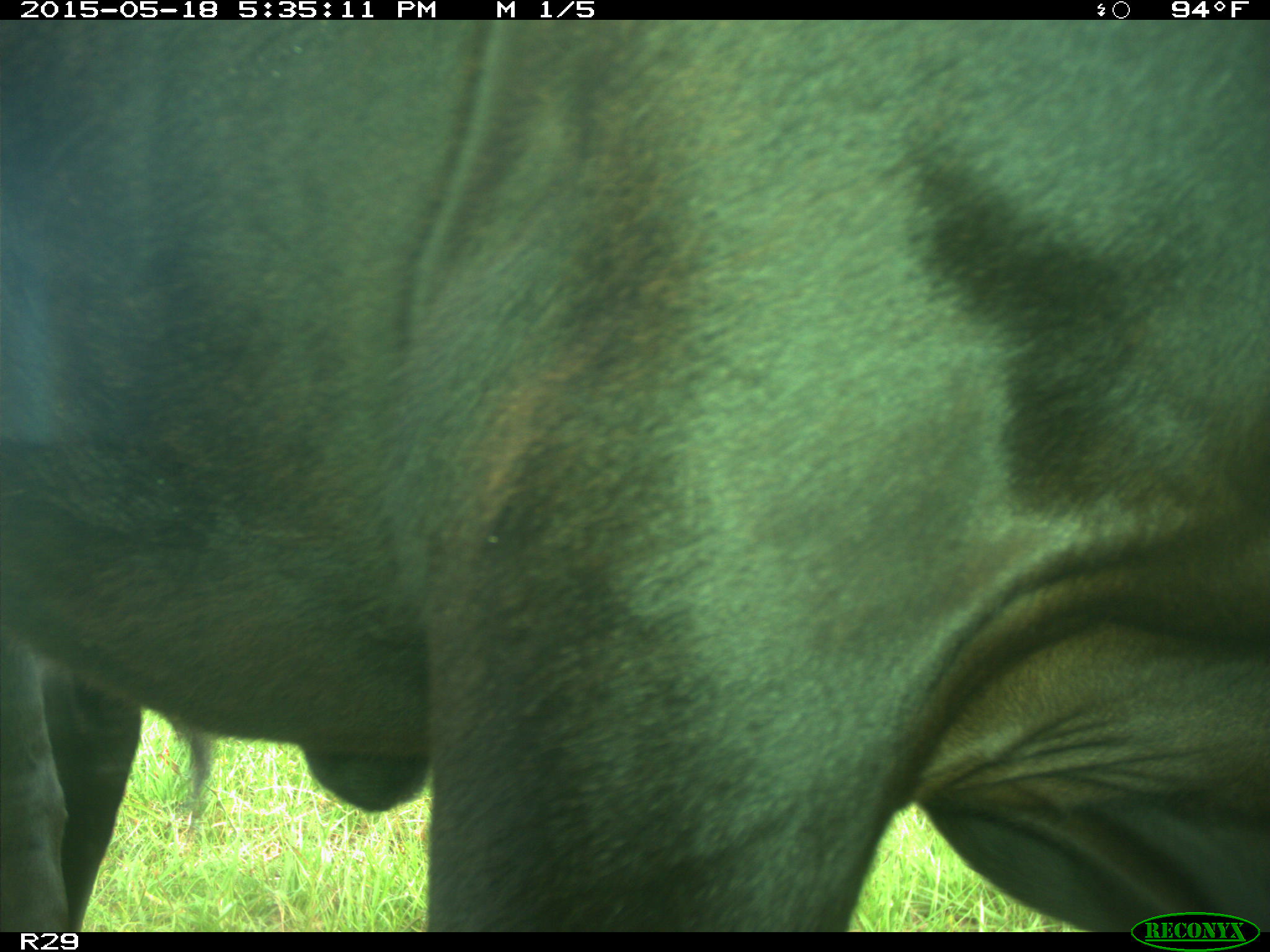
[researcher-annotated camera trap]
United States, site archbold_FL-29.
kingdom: Animalia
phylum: Chordata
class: Mammalia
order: Artiodactyla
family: Bovidae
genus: Bos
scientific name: Bos taurus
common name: domestic cow